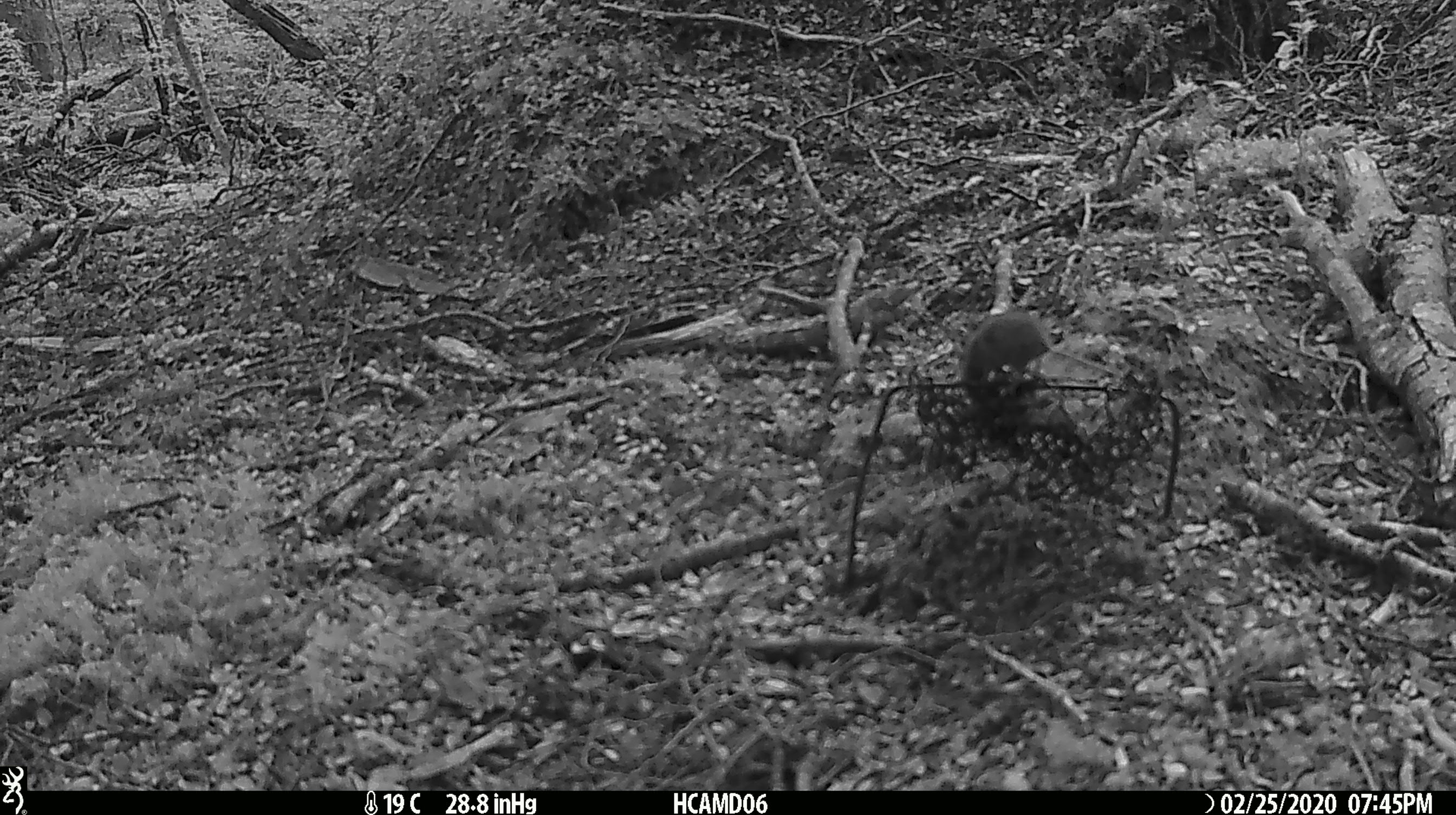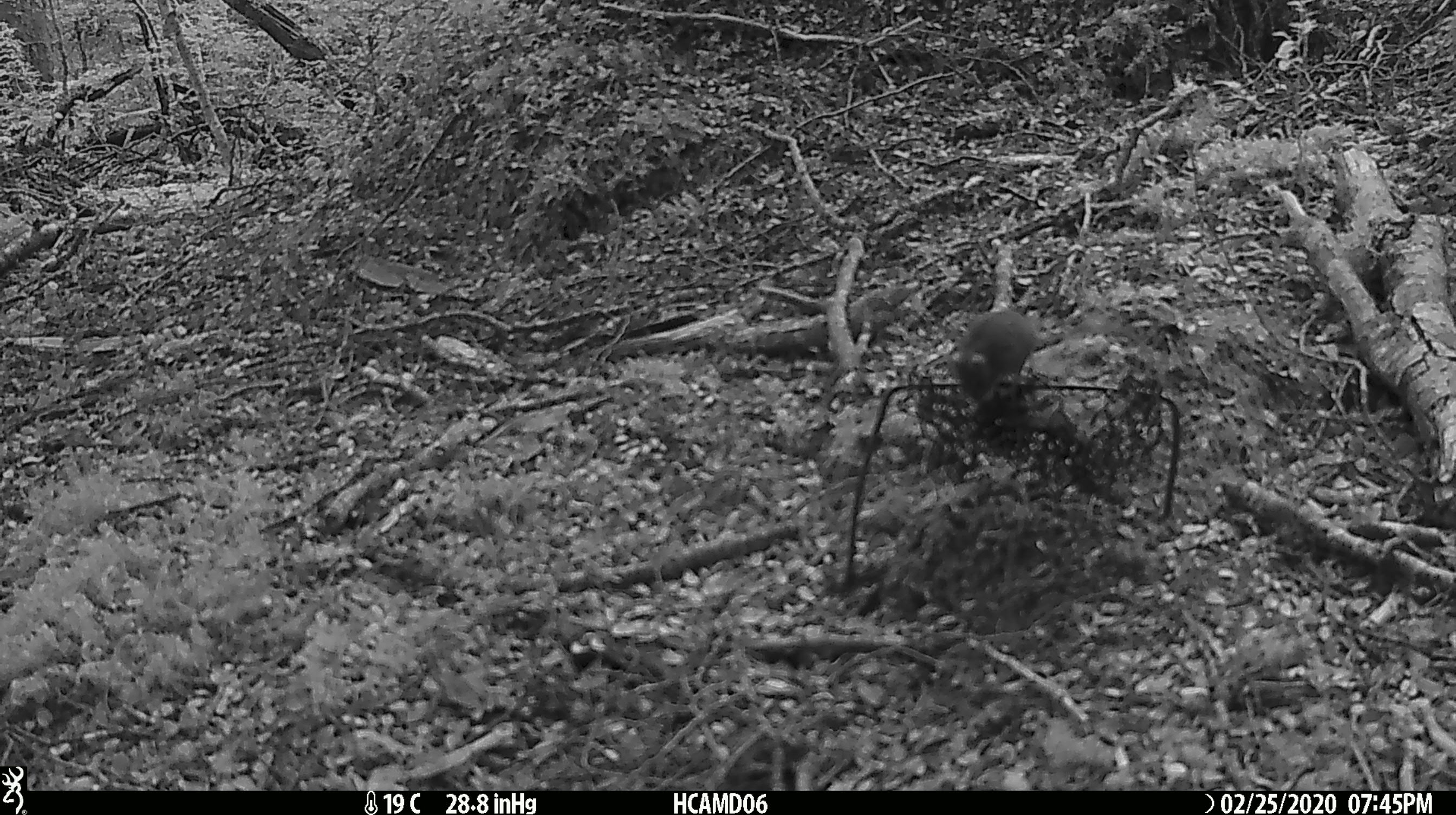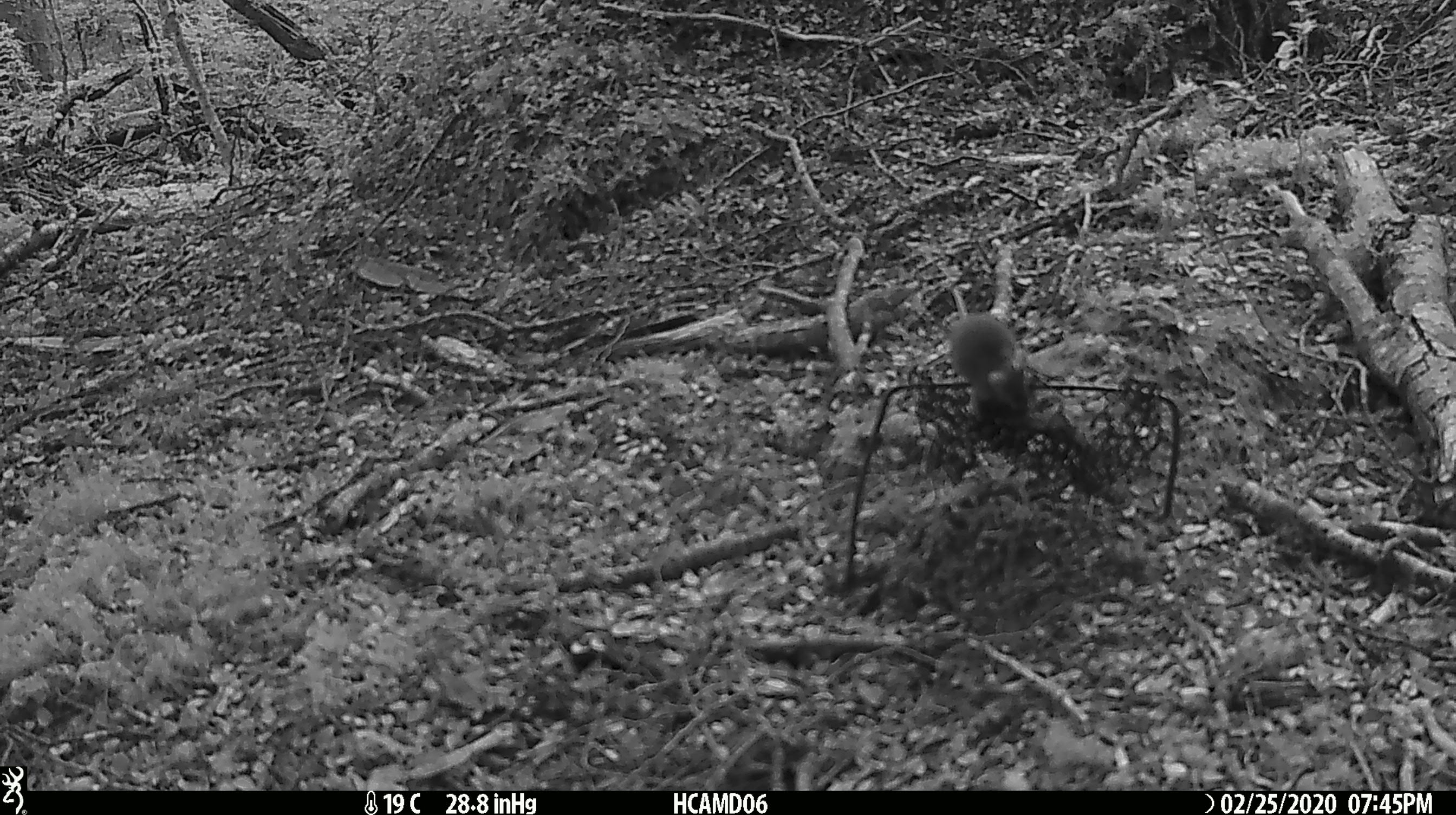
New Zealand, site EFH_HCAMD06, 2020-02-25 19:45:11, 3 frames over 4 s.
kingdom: Animalia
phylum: Chordata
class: Mammalia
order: Rodentia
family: Muridae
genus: Mus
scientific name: Mus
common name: mouse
Mouse (Mus).